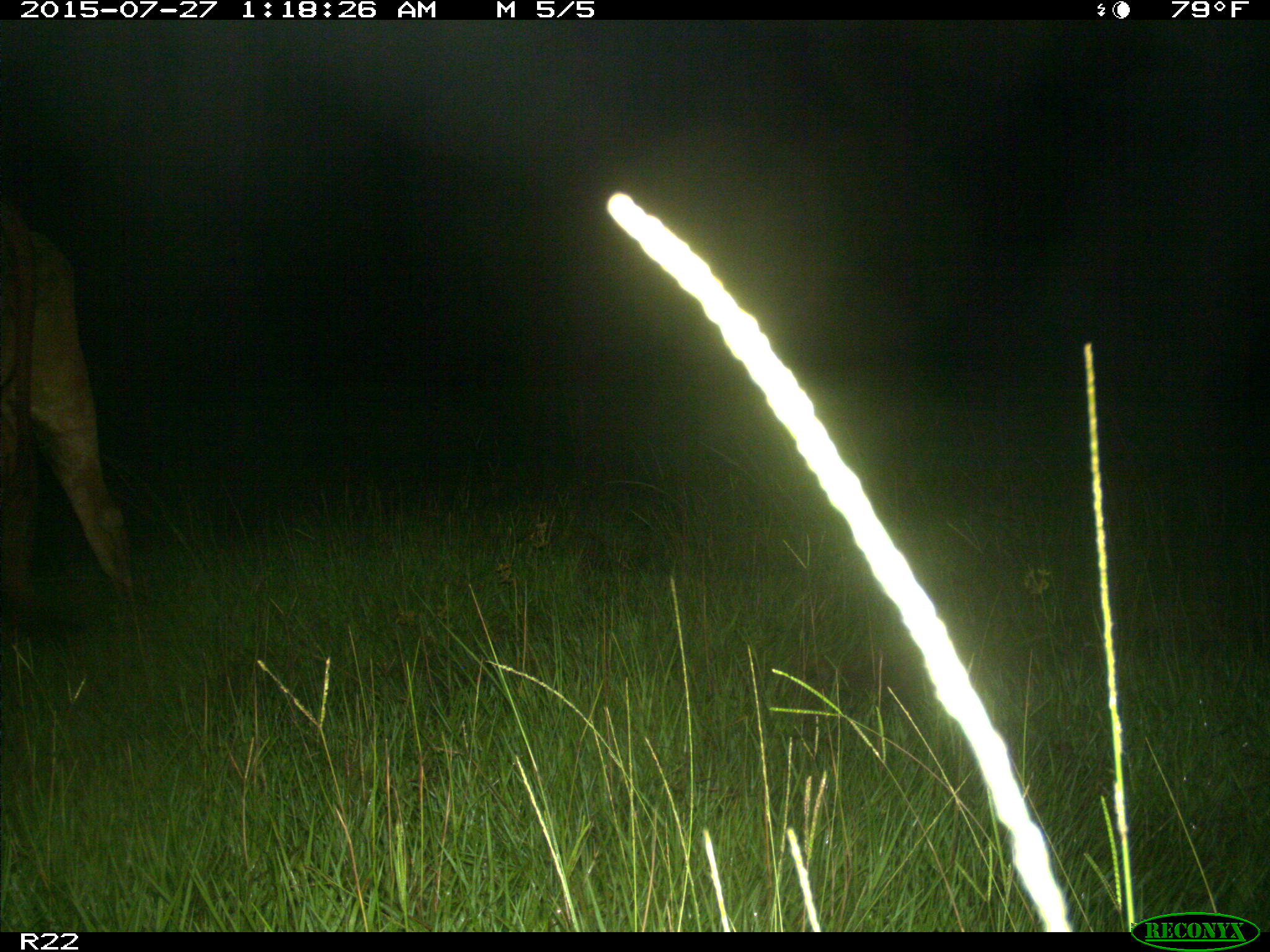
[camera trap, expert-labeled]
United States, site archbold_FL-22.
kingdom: Animalia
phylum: Chordata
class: Mammalia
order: Artiodactyla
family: Bovidae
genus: Bos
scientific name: Bos taurus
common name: domestic cow